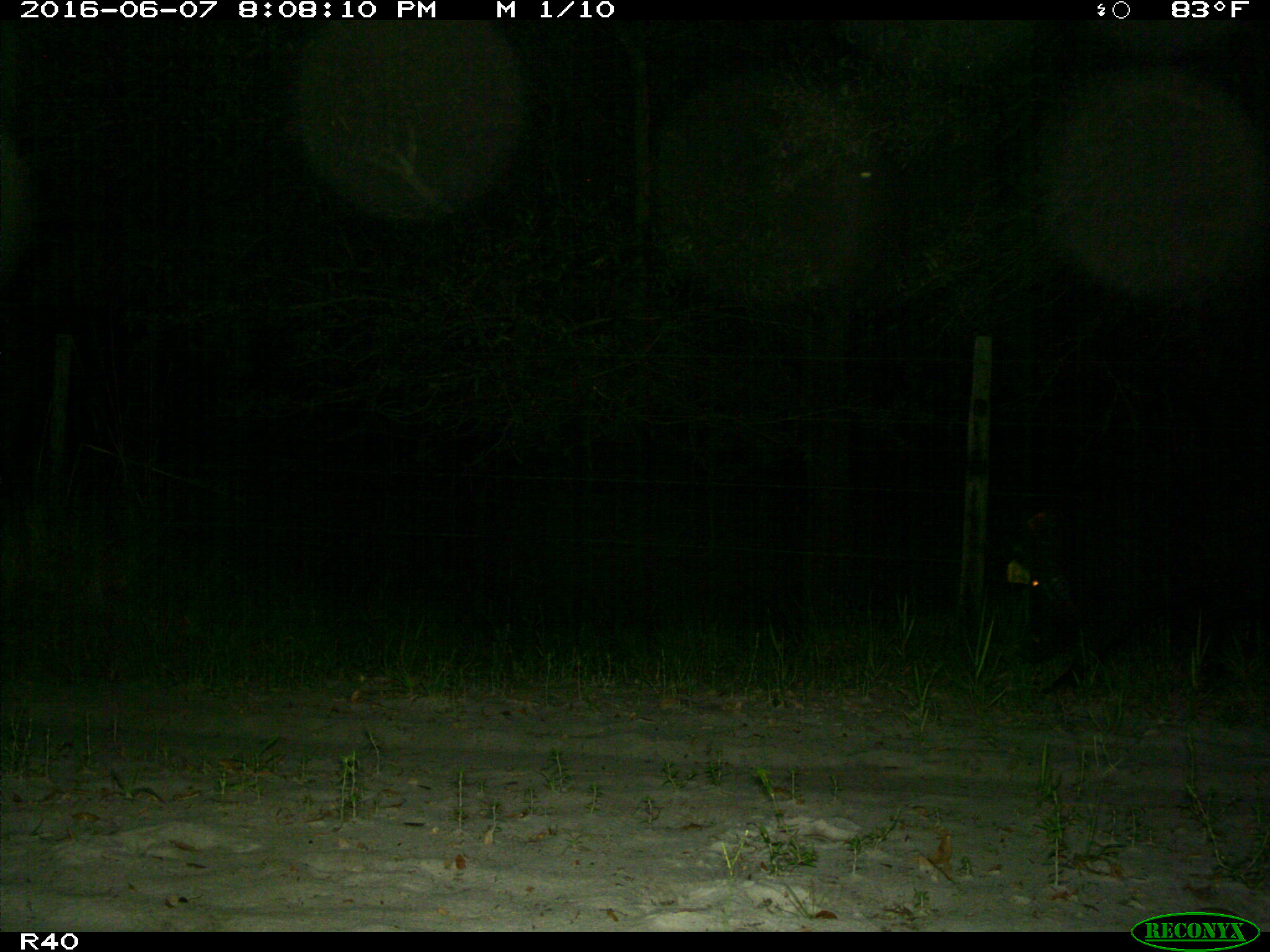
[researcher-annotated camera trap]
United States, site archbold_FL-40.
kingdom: Animalia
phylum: Chordata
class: Mammalia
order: Artiodactyla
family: Suidae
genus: Sus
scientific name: Sus scrofa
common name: wild boar